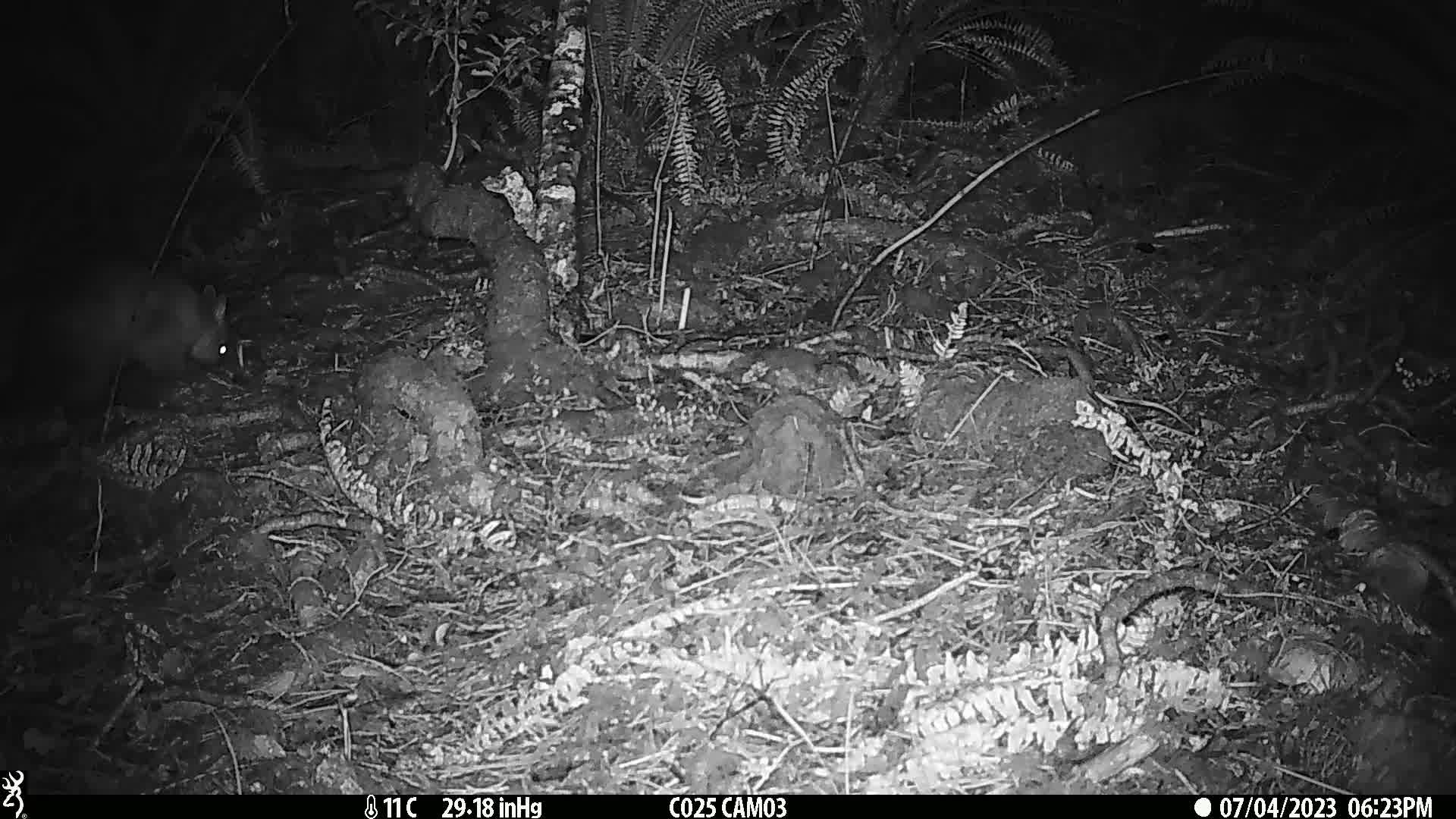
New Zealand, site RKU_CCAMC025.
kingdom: Animalia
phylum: Chordata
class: Mammalia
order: Diprotodontia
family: Phalangeridae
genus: Trichosurus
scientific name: Trichosurus vulpecula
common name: common brushtail possum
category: possum